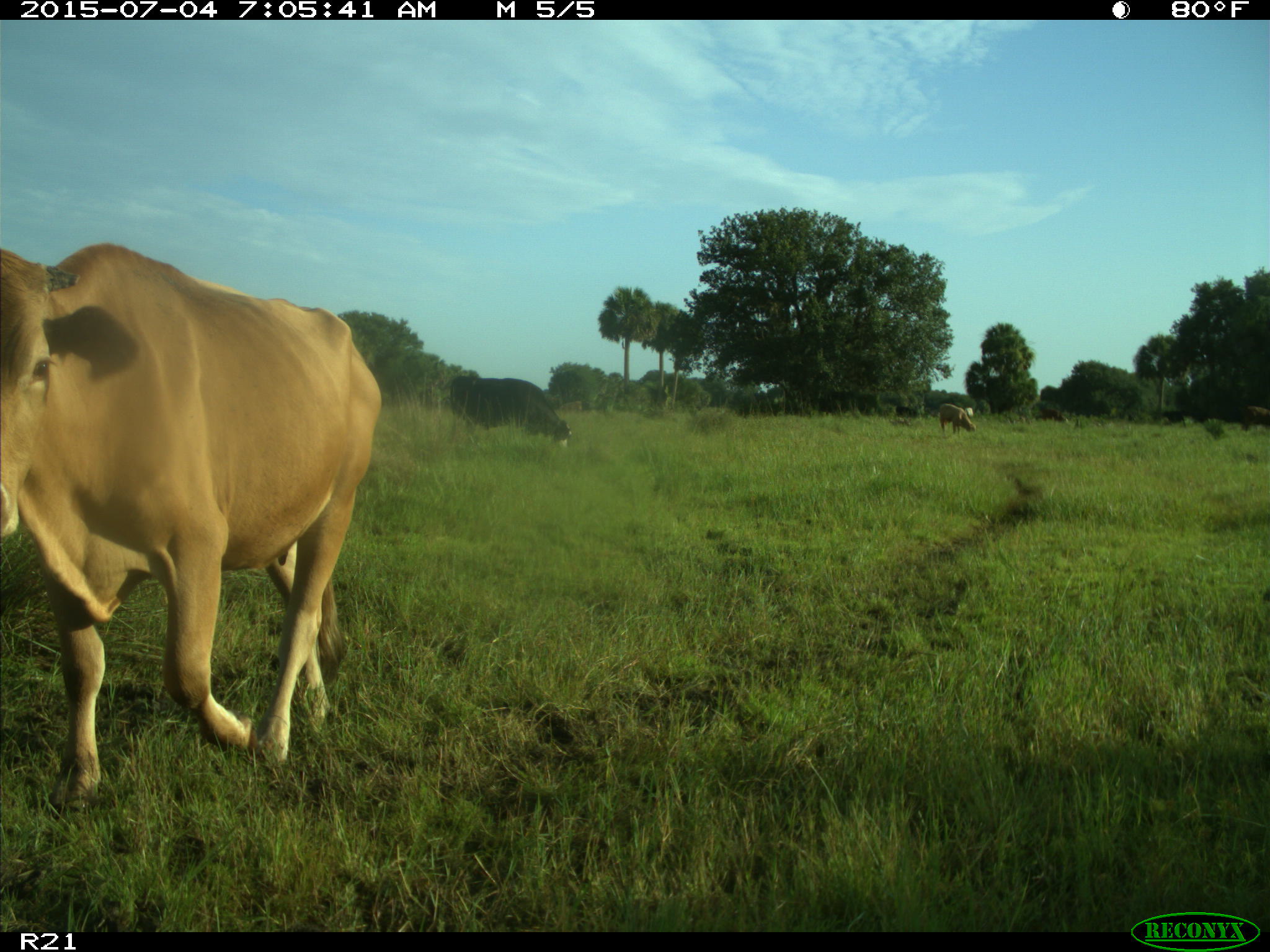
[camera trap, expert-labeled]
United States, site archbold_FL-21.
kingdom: Animalia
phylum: Chordata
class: Mammalia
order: Artiodactyla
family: Bovidae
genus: Bos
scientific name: Bos taurus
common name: domestic cow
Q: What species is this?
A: Bos taurus (domestic cow).